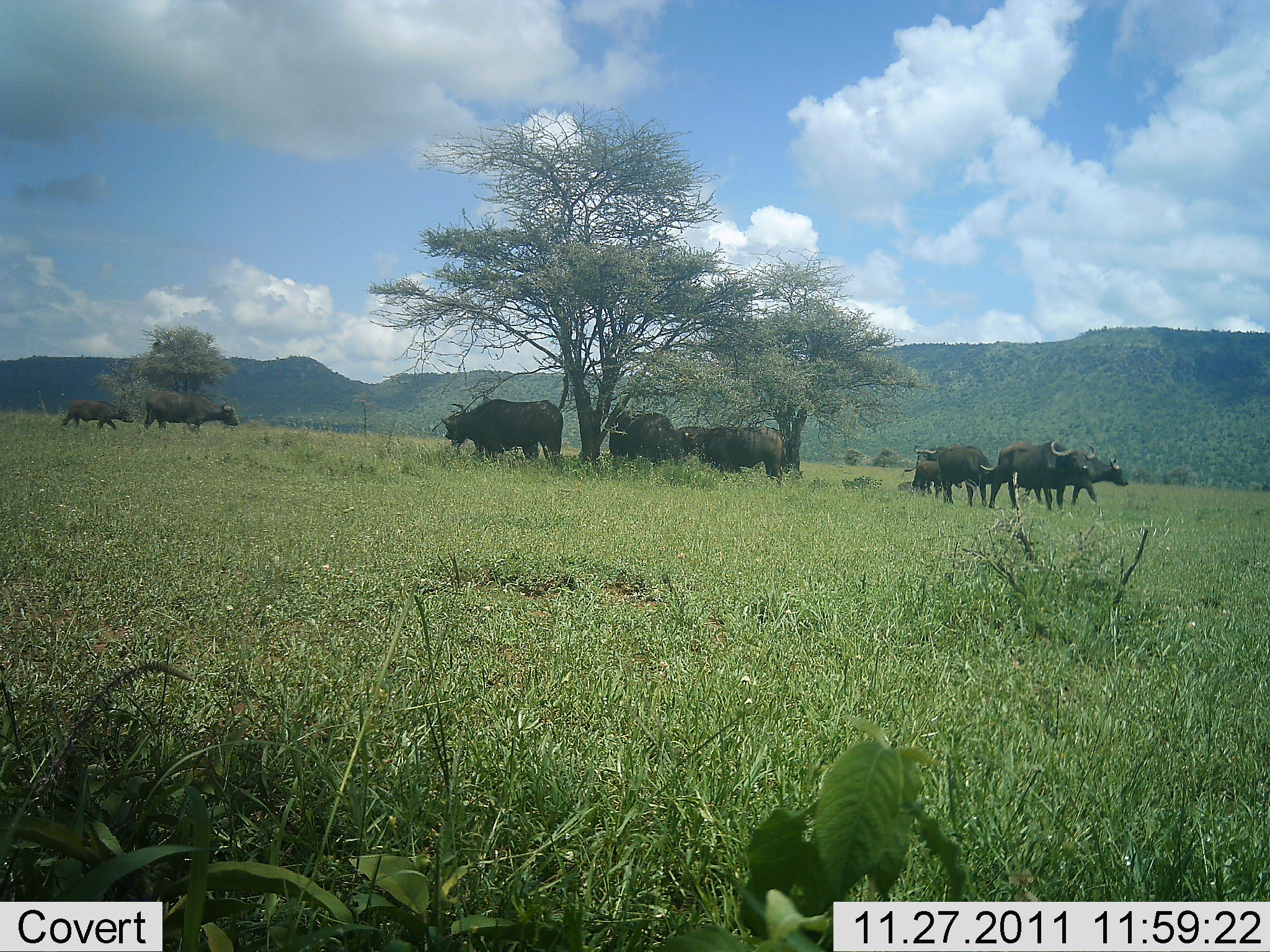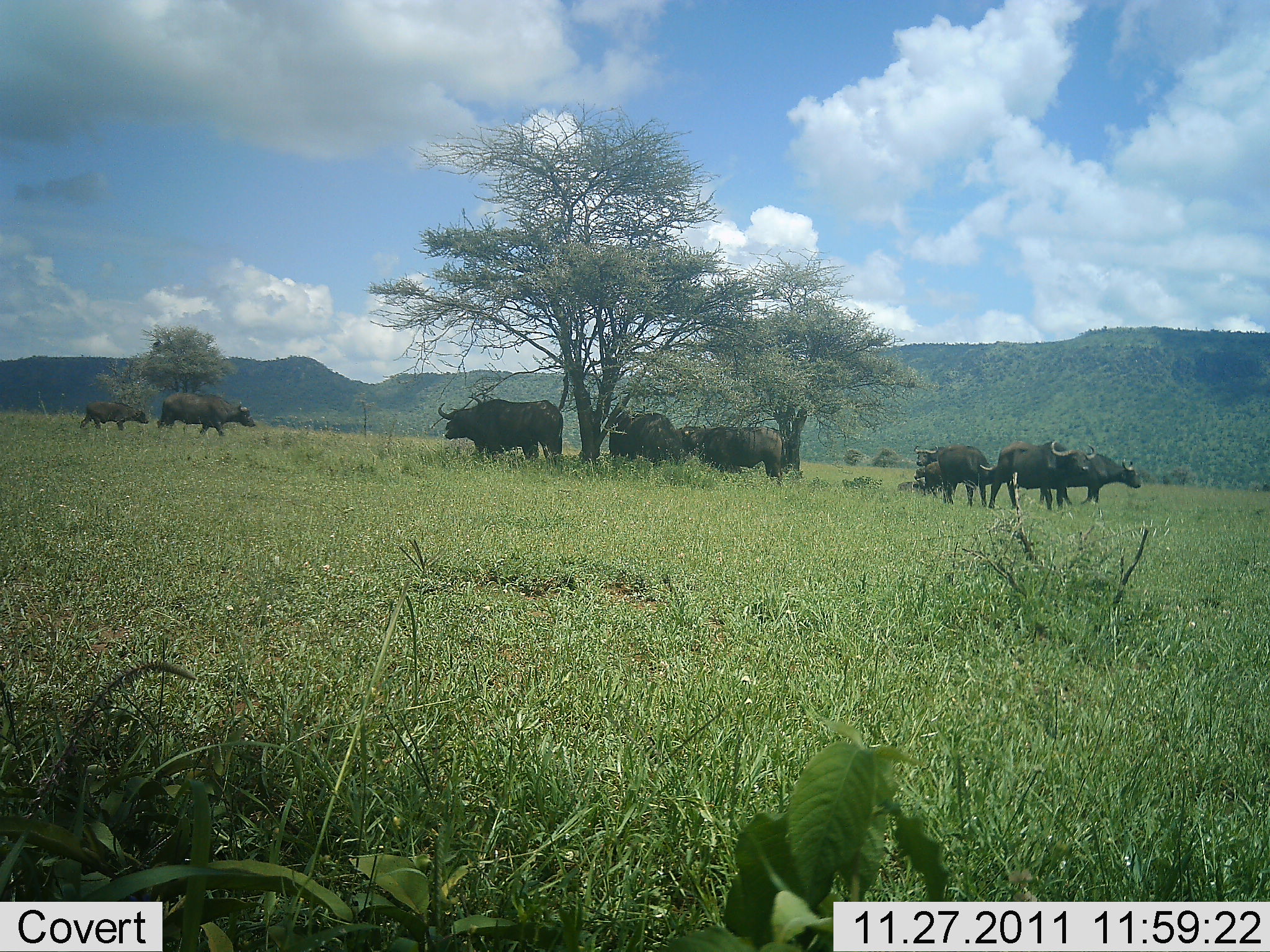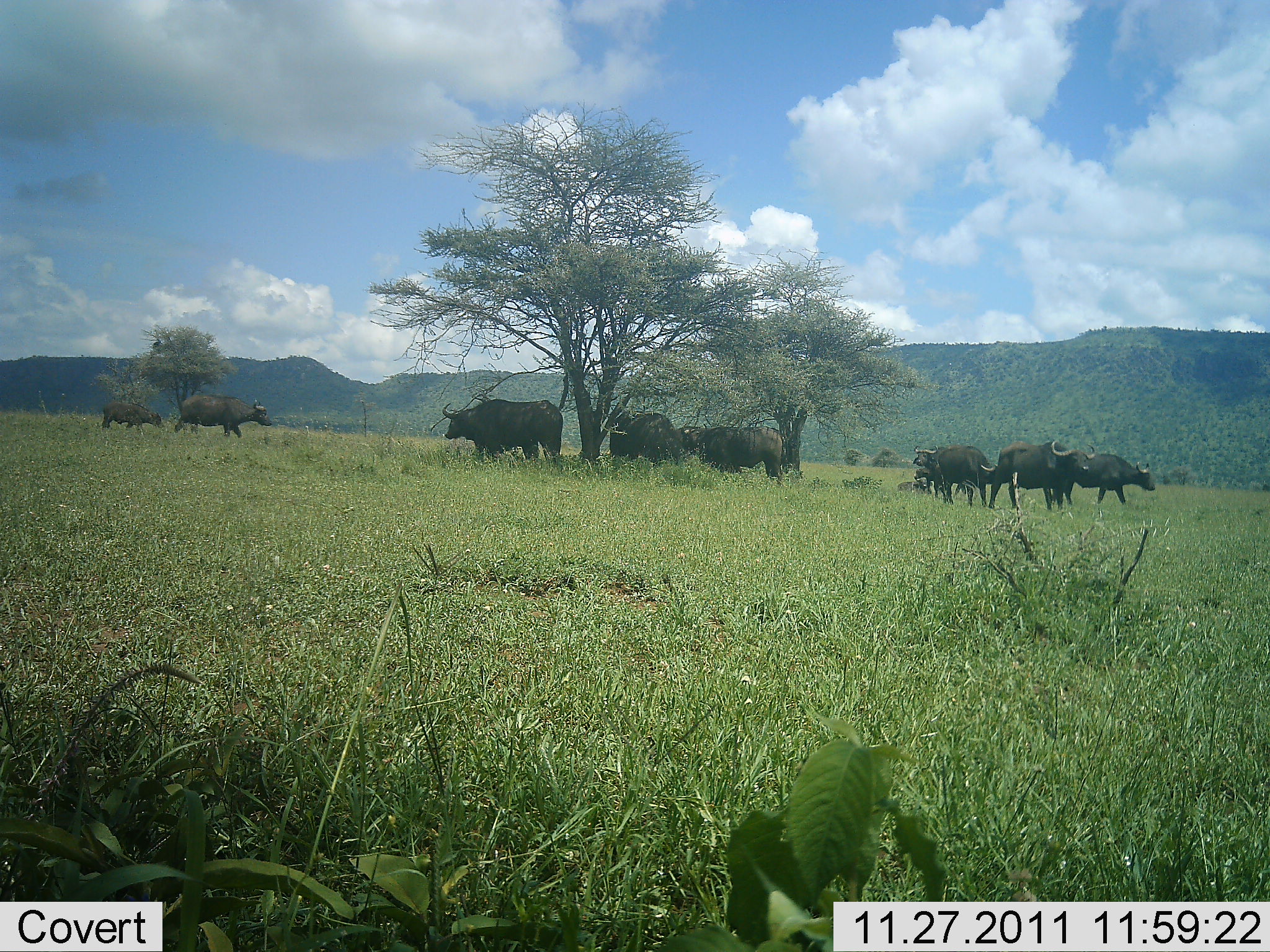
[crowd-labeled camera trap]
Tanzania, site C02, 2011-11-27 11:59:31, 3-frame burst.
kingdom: Animalia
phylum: Chordata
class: Mammalia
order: Artiodactyla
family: Bovidae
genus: Syncerus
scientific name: Syncerus caffer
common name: cape buffalo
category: buffalo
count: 10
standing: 95%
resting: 23%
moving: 77%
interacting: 18%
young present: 77%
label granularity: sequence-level